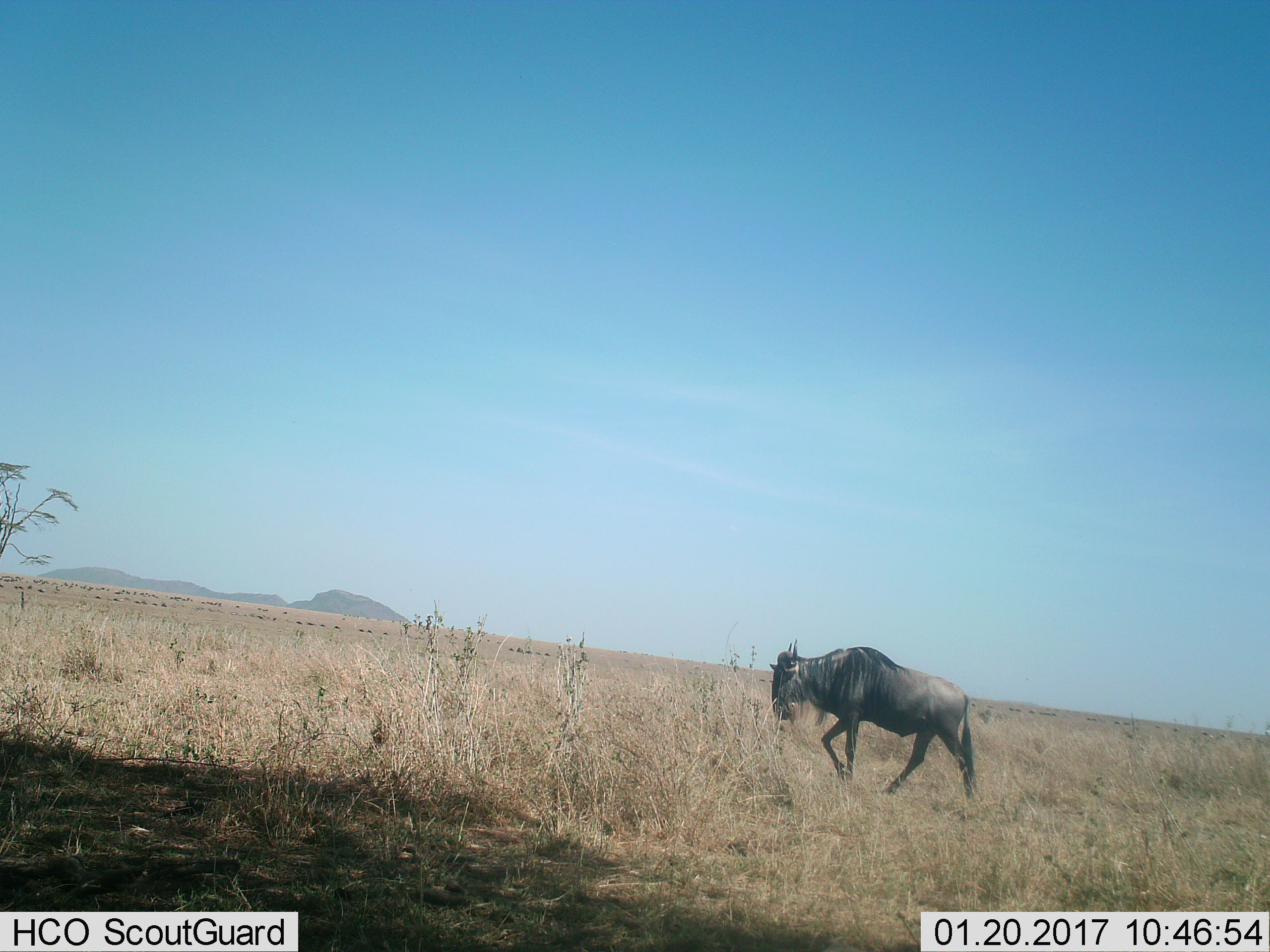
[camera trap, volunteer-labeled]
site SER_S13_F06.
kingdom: Animalia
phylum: Chordata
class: Mammalia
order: Artiodactyla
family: Bovidae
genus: Connochaetes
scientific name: Connochaetes taurinus taurinus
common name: blue wildebeest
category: wildebeestblue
Wildebeestblue (blue wildebeest) (Connochaetes taurinus taurinus), count 1. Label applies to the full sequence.